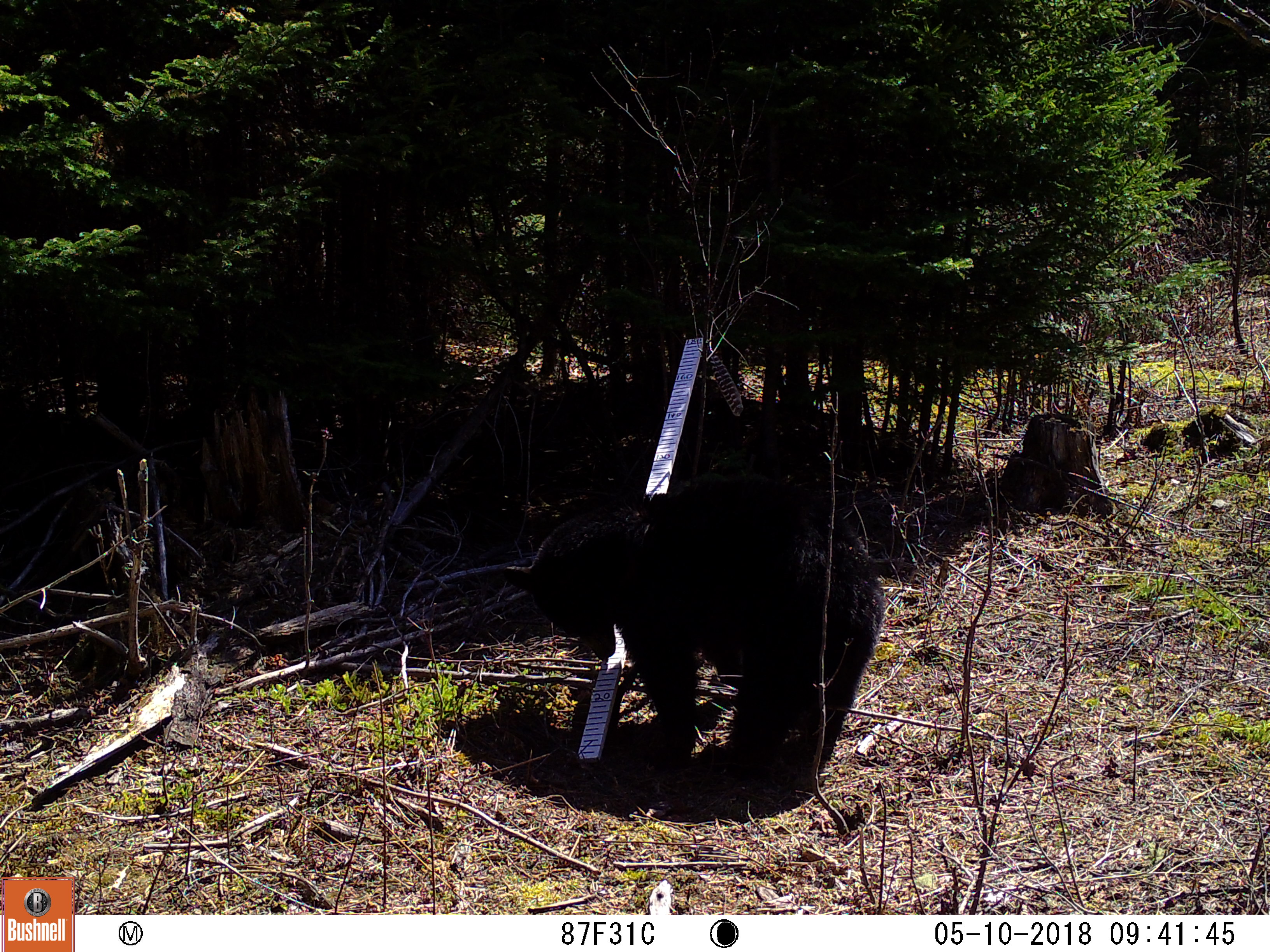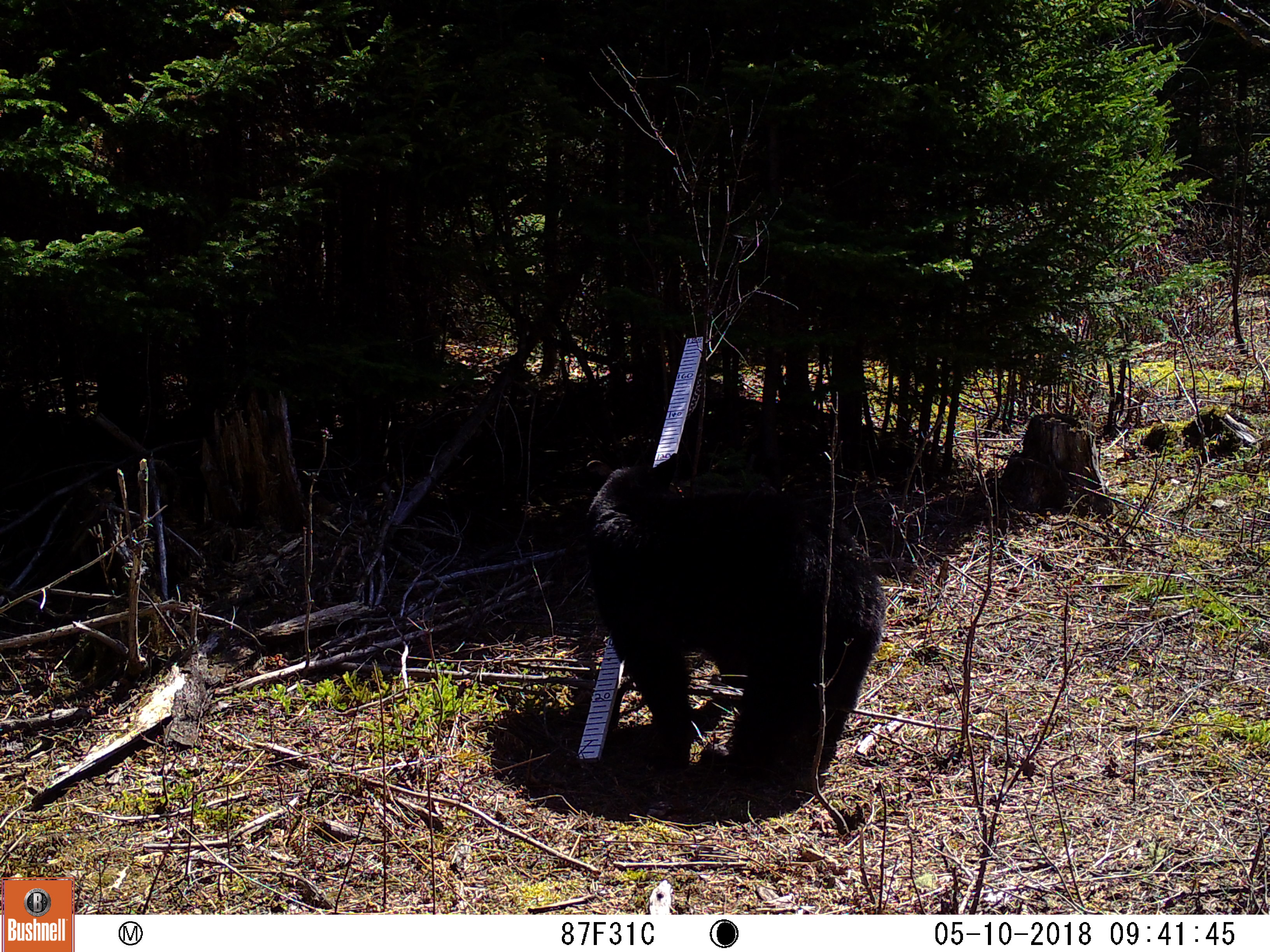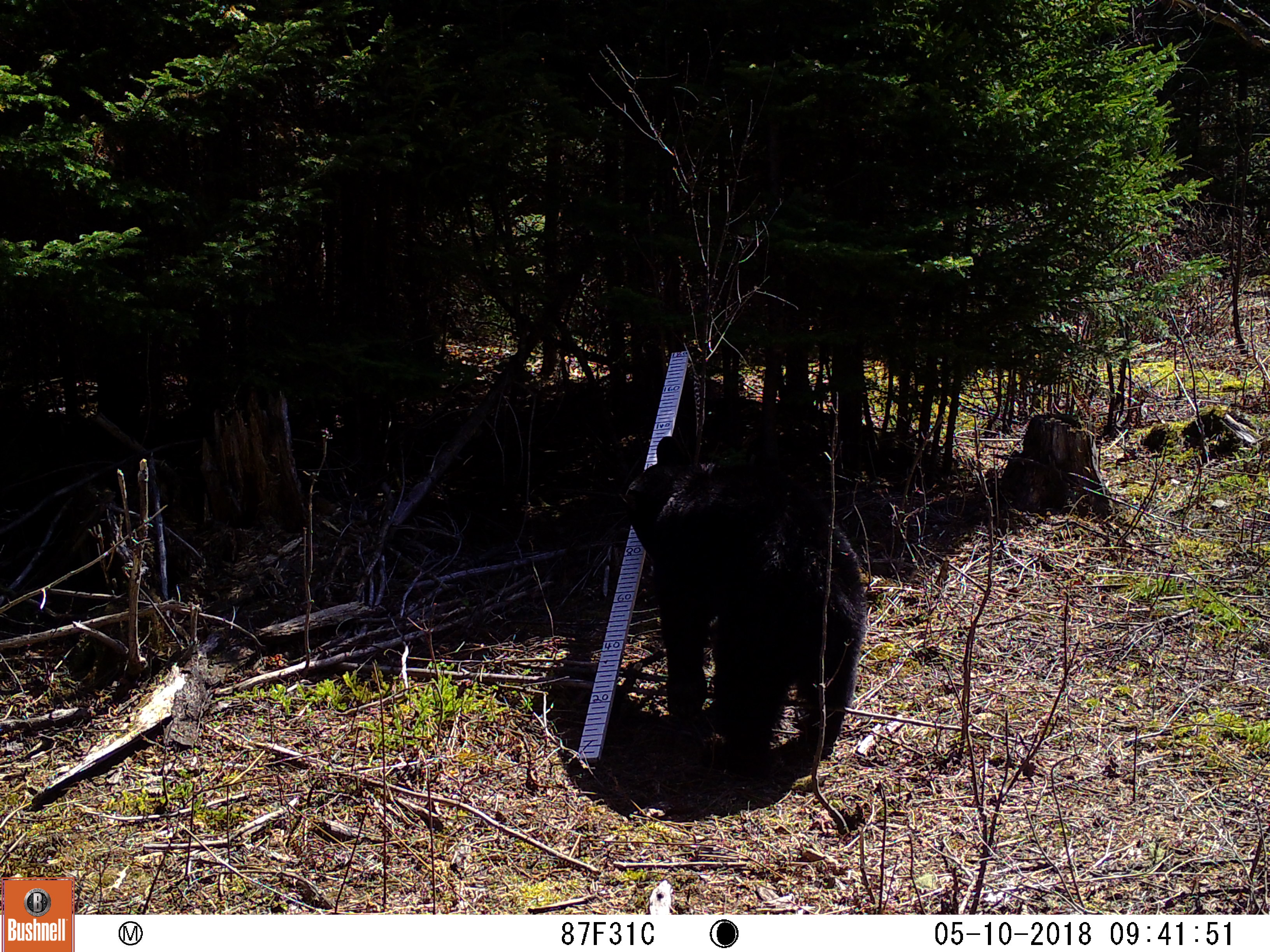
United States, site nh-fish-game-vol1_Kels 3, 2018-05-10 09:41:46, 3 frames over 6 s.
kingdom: Animalia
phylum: Chordata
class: Mammalia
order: Carnivora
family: Ursidae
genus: Ursus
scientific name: Ursus americanus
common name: black bear